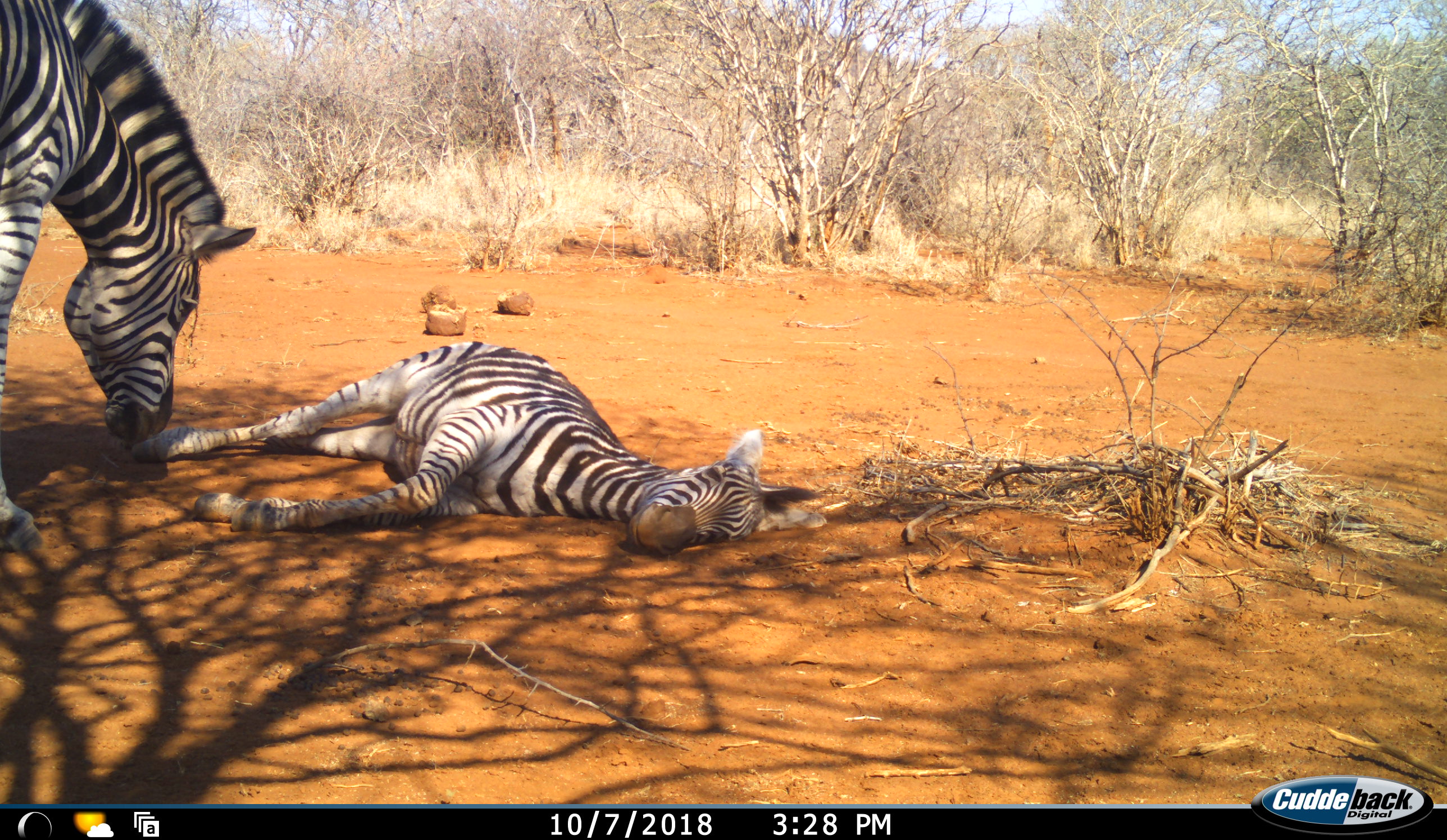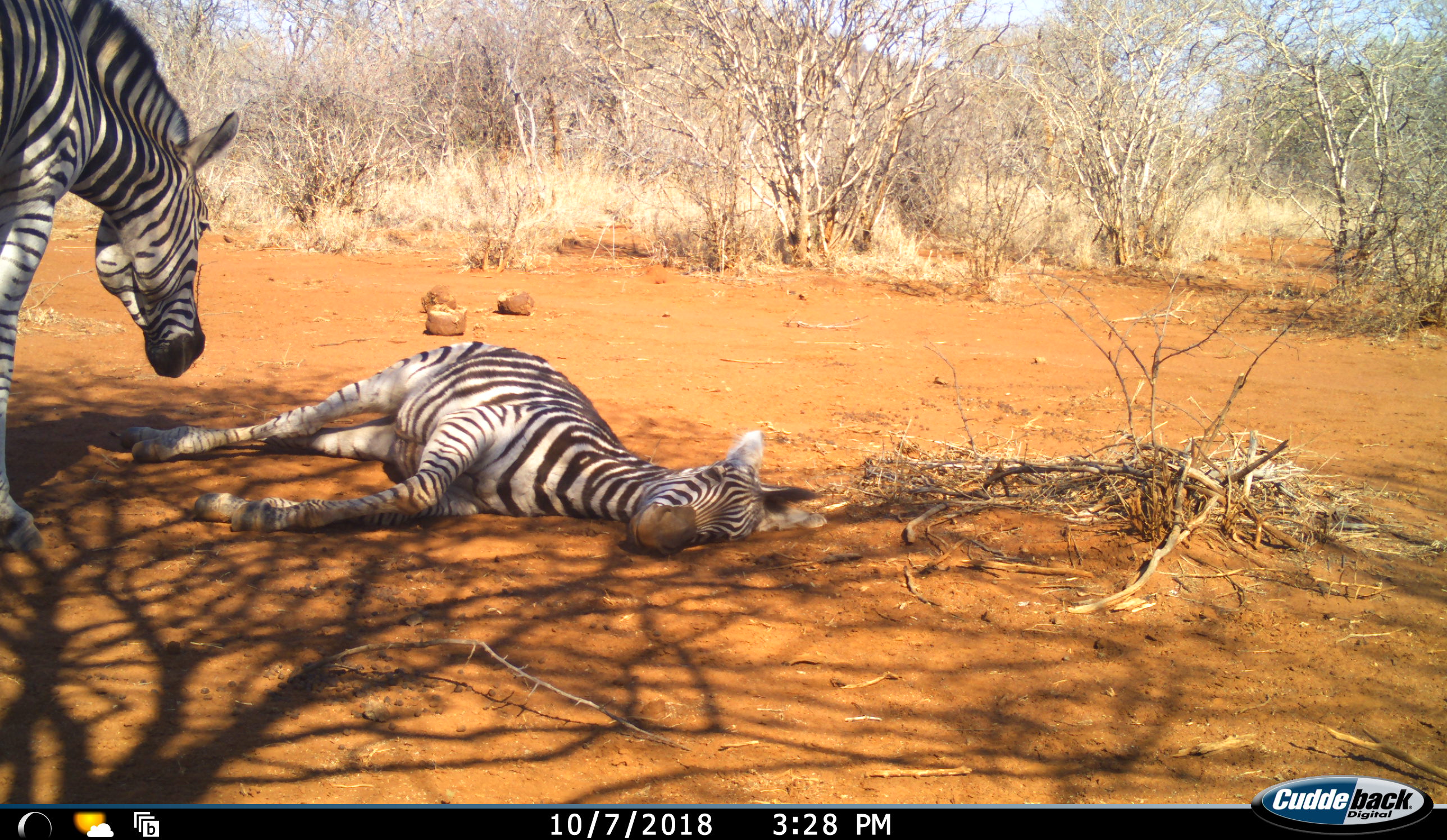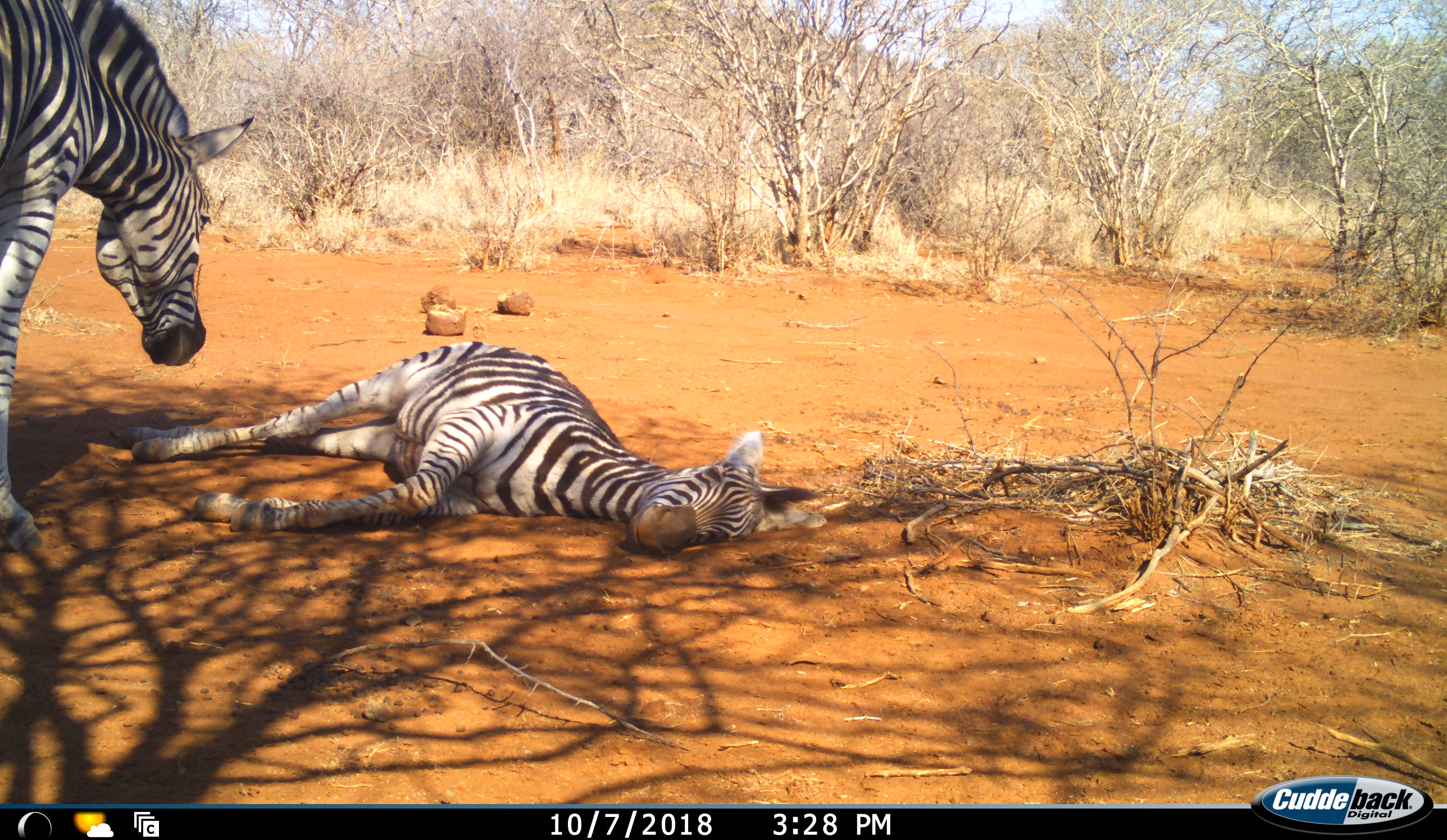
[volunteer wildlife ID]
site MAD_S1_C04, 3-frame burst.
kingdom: Animalia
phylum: Chordata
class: Mammalia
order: Perissodactyla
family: Equidae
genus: Equus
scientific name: Equus quagga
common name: plains zebra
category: zebraplains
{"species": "zebraplains (plains zebra) (Equus quagga)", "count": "2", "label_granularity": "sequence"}